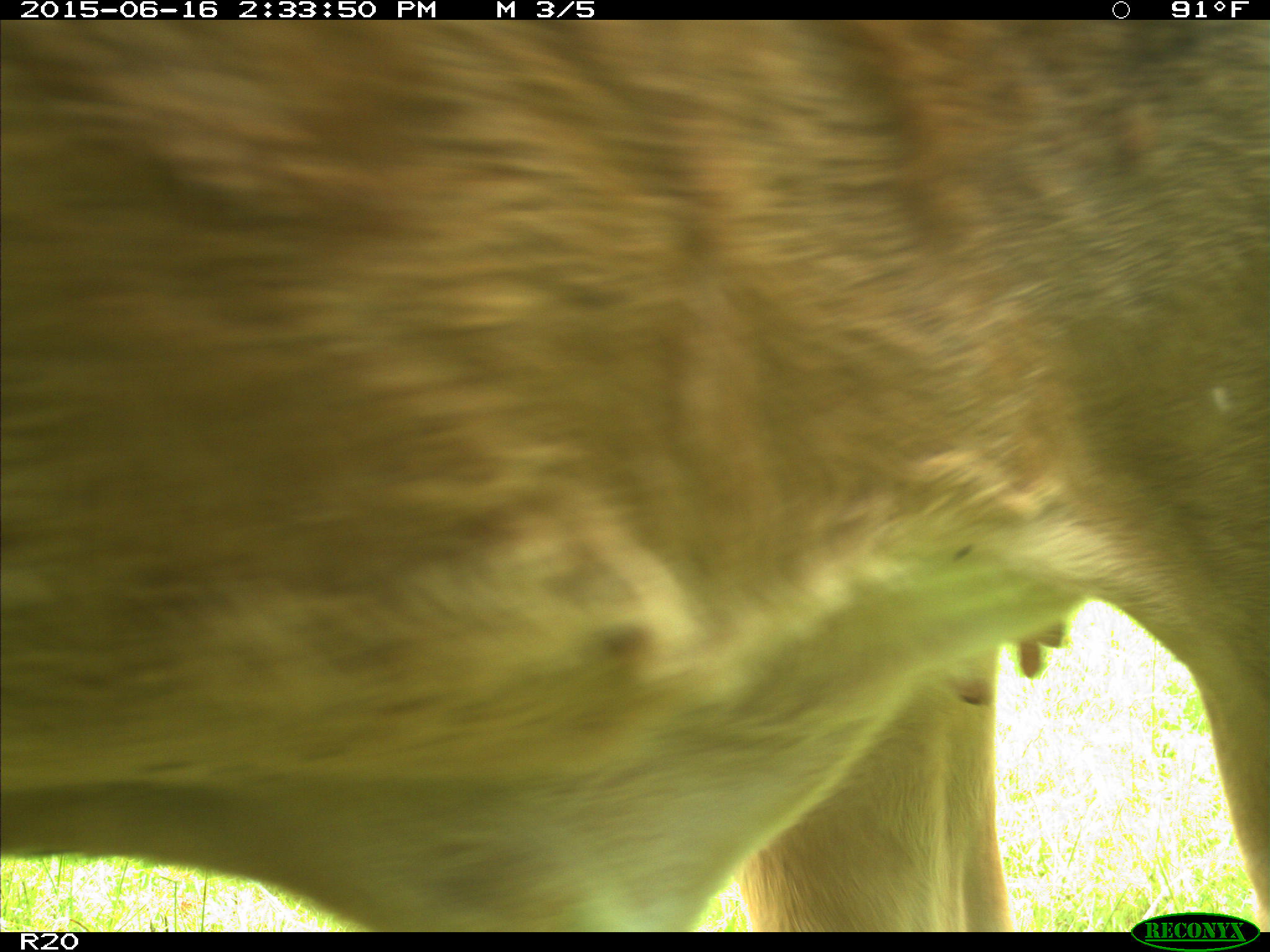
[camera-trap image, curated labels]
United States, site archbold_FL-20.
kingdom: Animalia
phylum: Chordata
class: Mammalia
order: Artiodactyla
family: Bovidae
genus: Bos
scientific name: Bos taurus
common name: domestic cow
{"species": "Bos taurus (domestic cow)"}